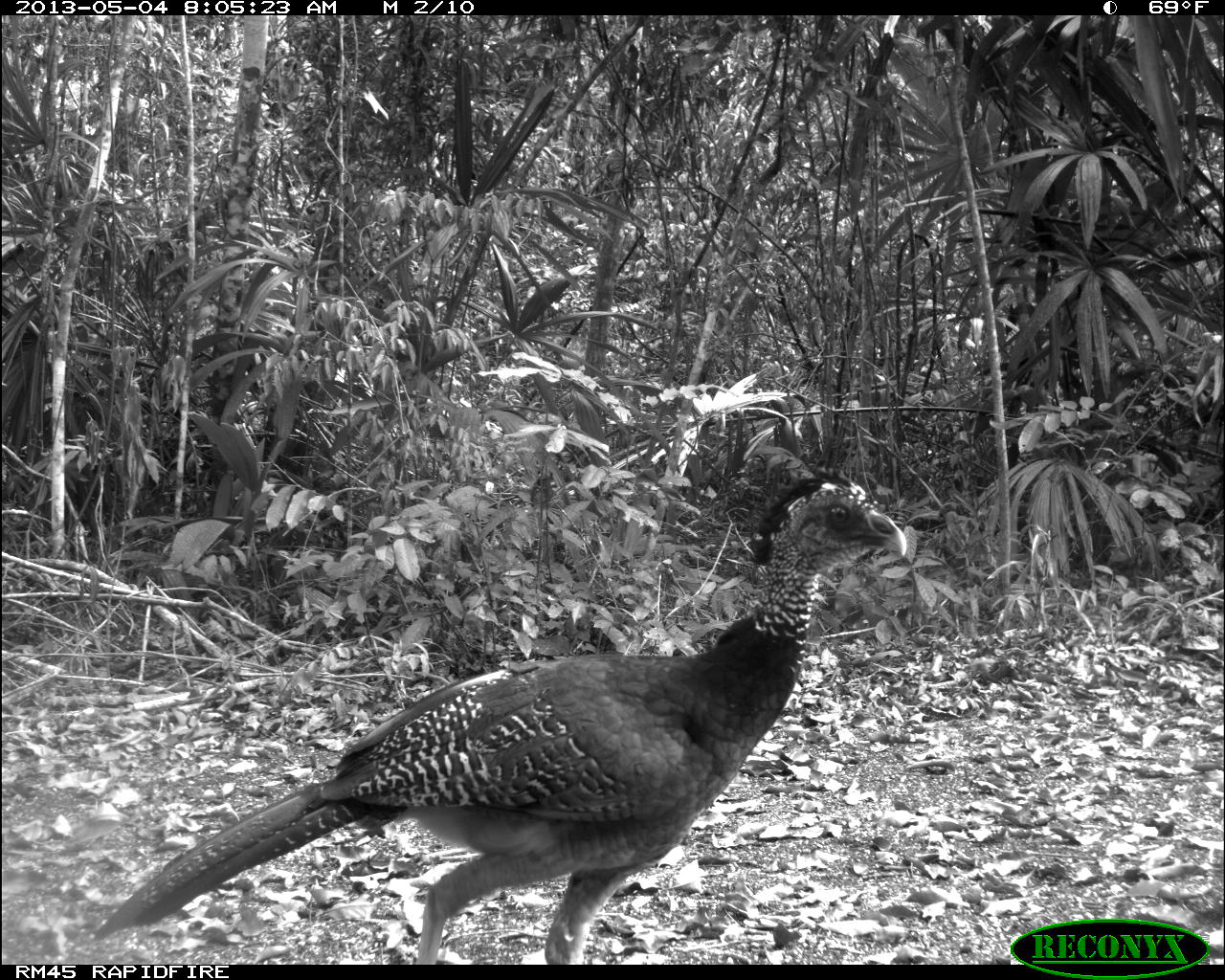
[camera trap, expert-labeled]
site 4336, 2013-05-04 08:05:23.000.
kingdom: Animalia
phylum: Chordata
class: Aves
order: Galliformes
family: Cracidae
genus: Crax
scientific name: Crax rubra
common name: great curassow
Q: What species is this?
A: Crax rubra (great curassow).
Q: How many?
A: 2.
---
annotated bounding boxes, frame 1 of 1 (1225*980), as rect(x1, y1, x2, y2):
crax rubra: rect(91, 466, 906, 965)